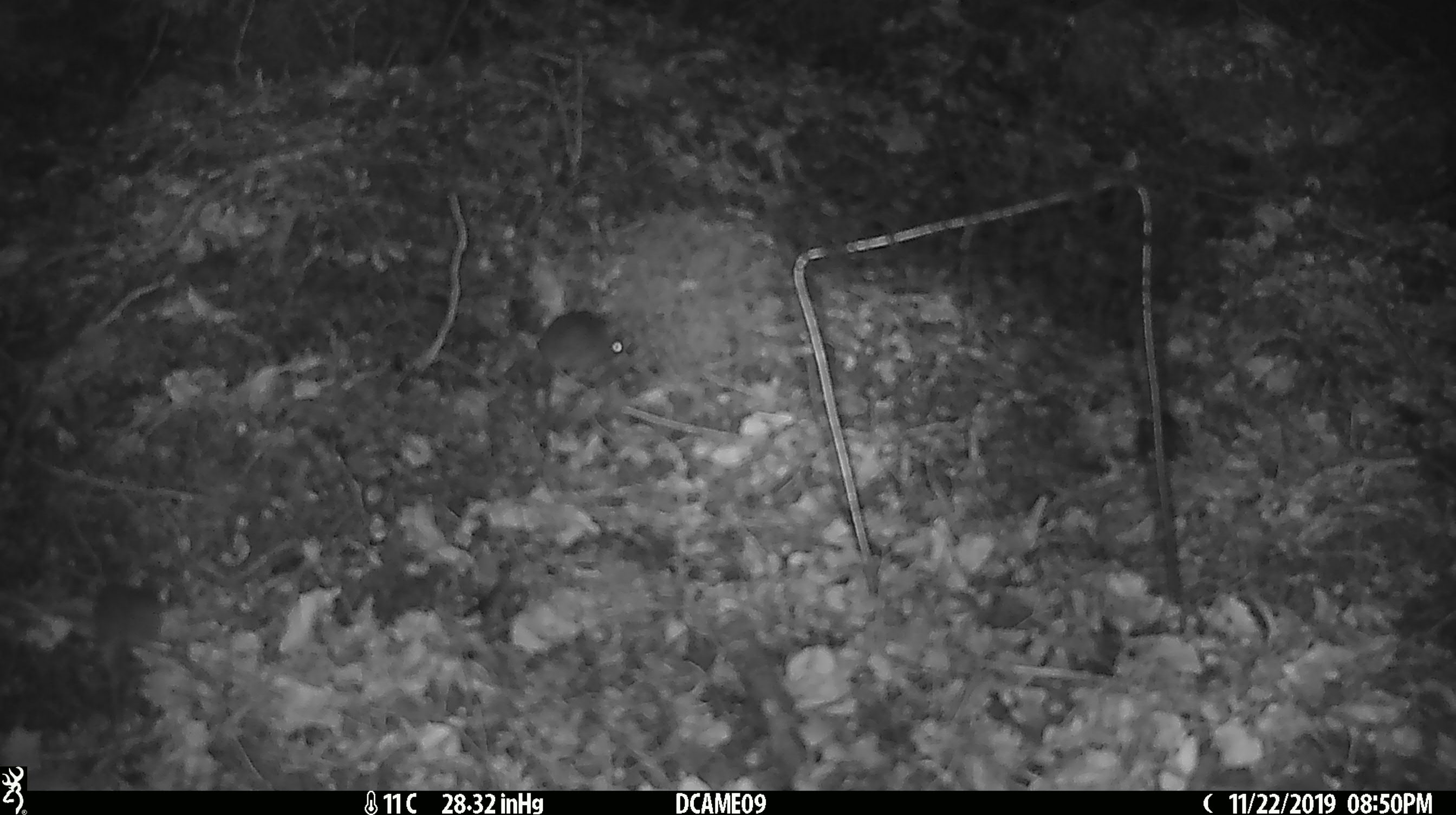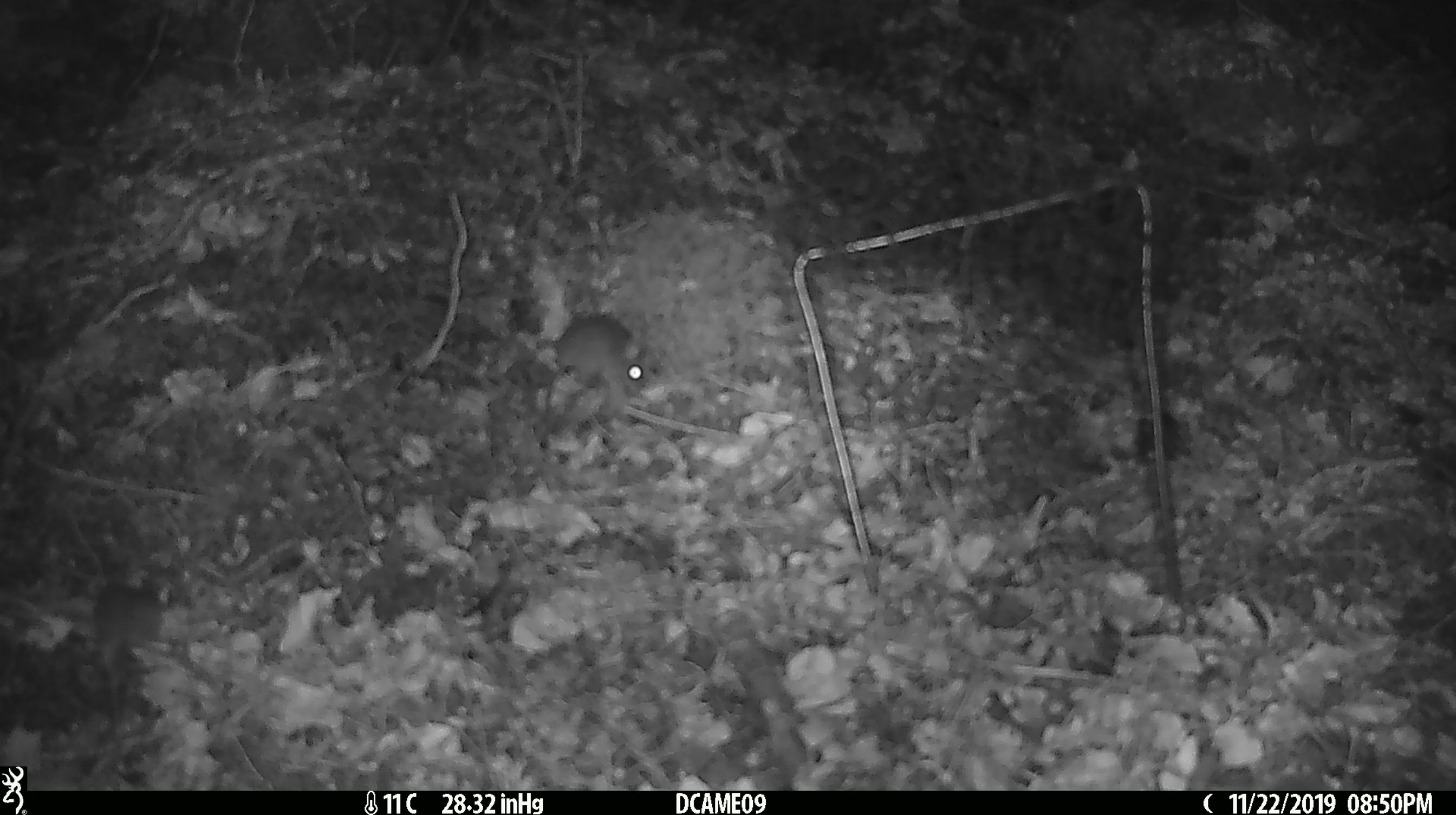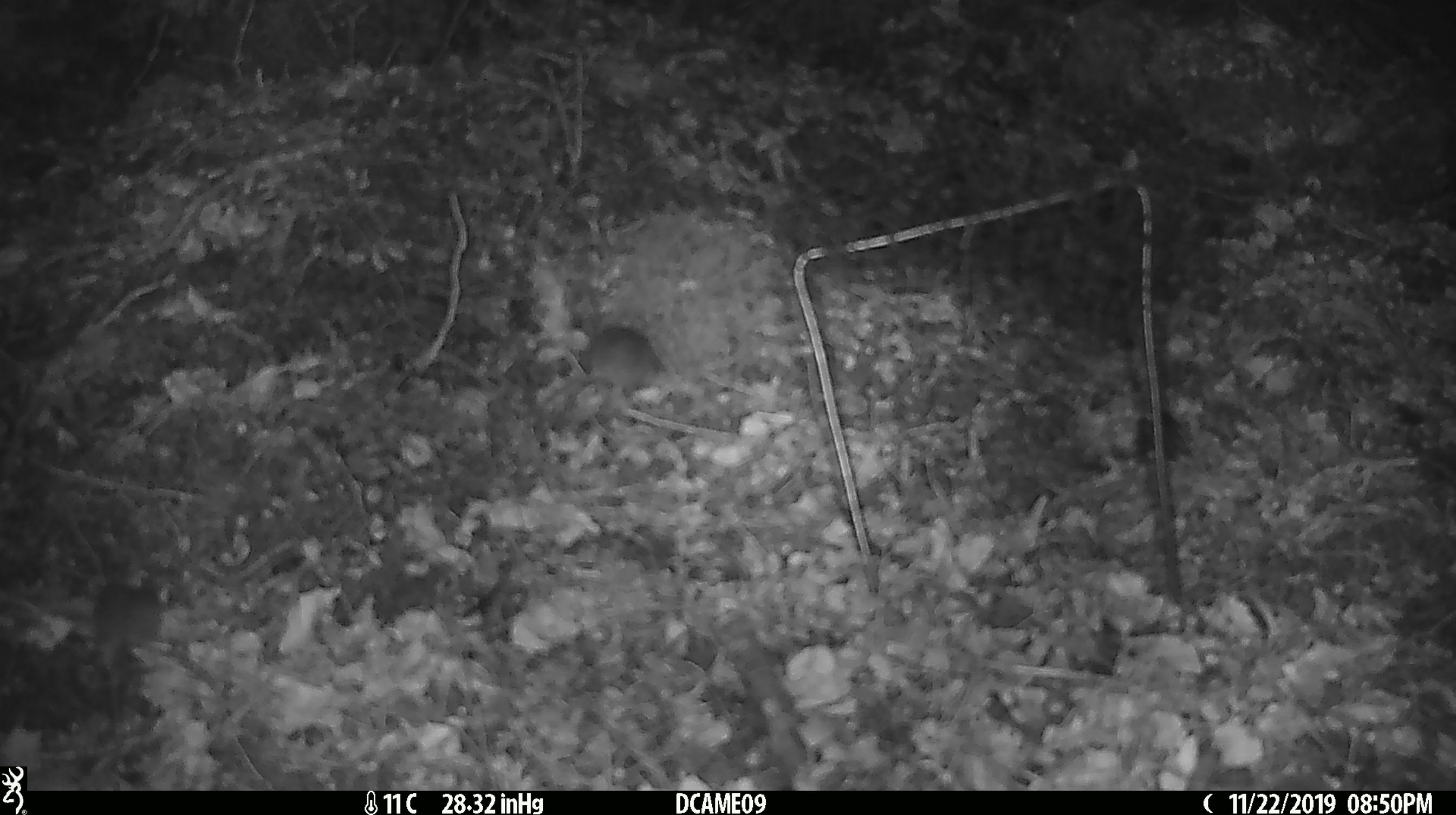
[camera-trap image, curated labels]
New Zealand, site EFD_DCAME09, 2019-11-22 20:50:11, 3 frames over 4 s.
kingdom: Animalia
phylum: Chordata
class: Mammalia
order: Rodentia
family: Muridae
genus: Mus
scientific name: Mus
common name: mouse